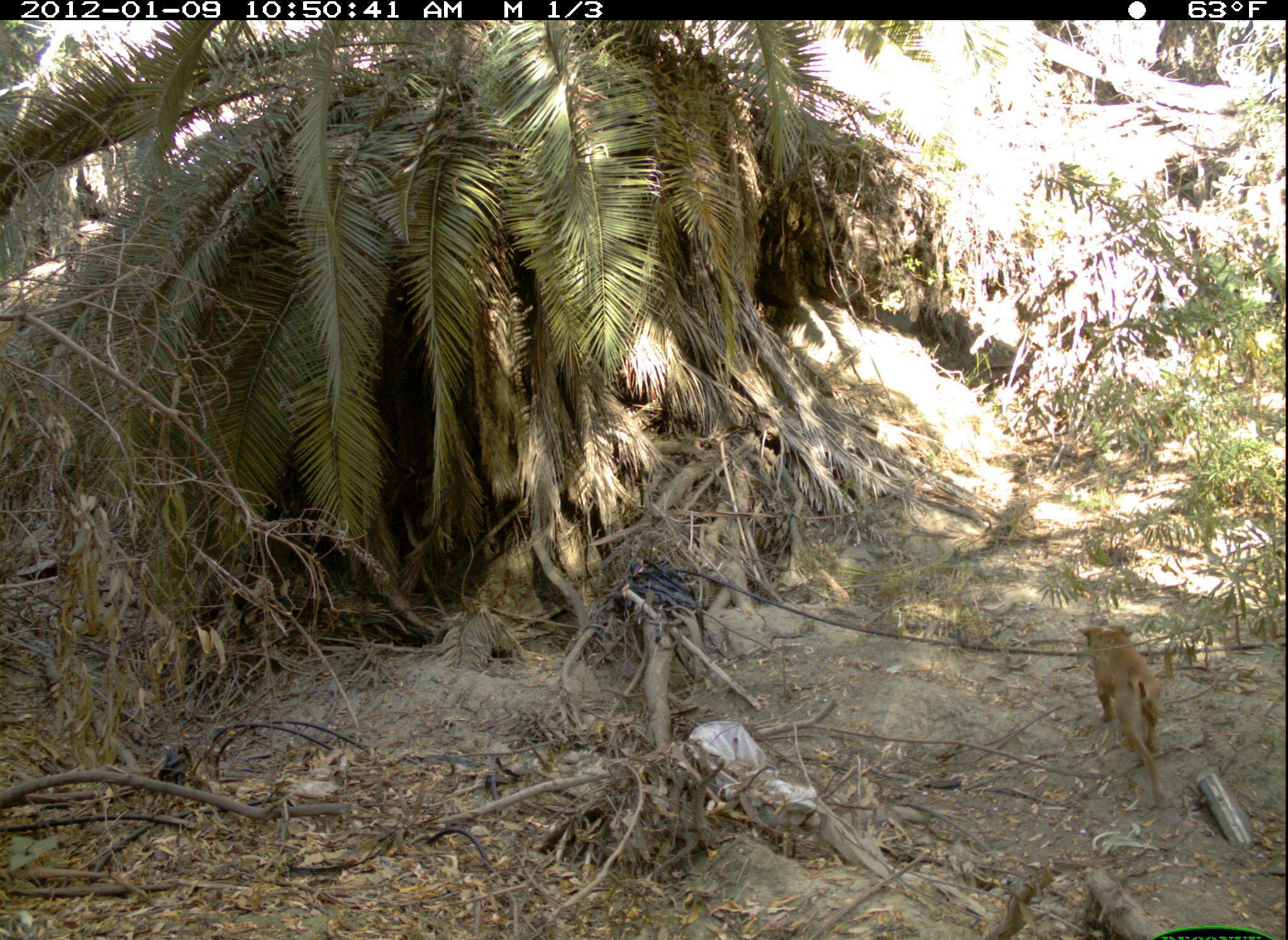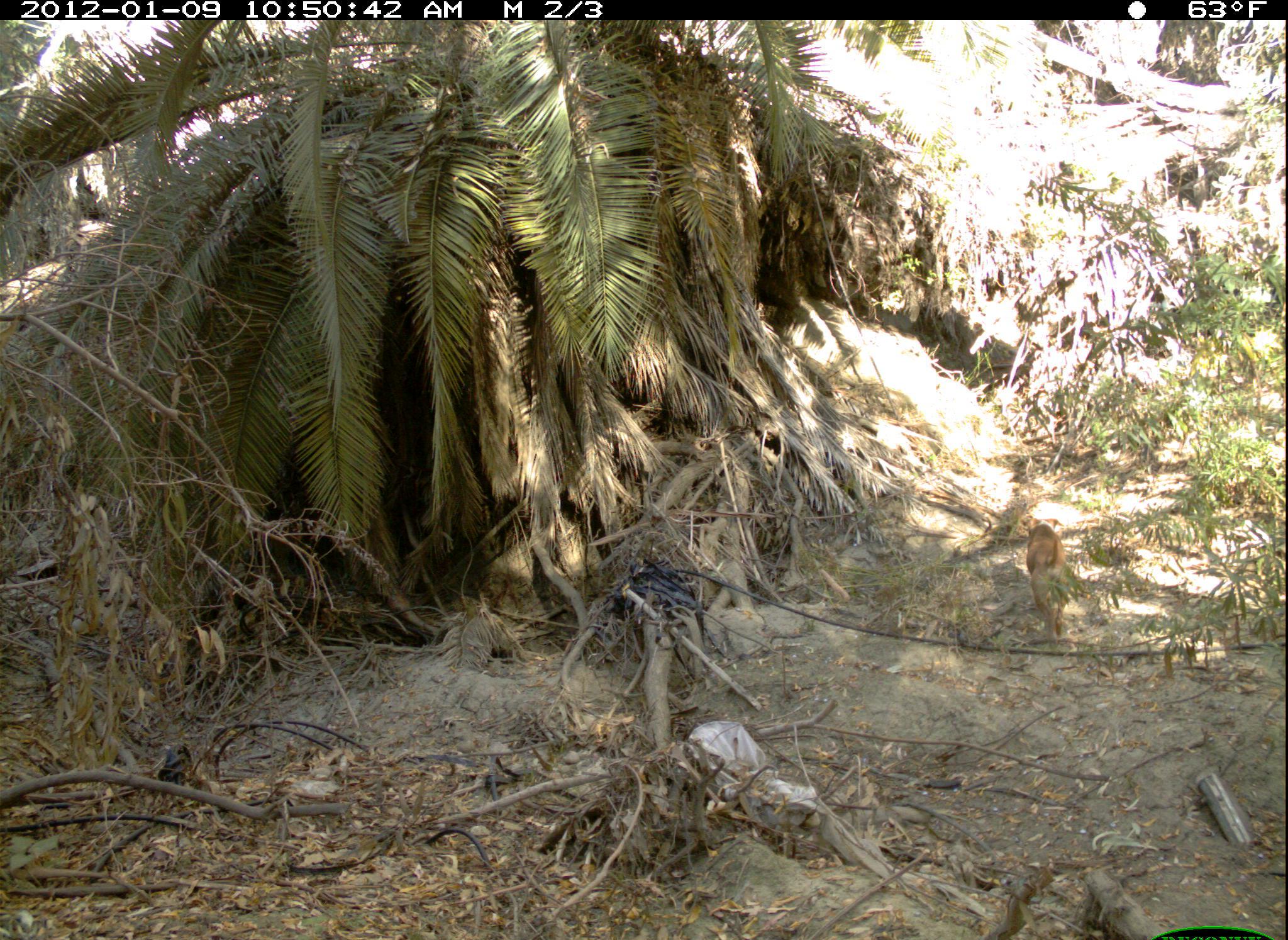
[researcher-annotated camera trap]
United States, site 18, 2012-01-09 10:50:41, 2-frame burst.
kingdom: Animalia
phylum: Chordata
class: Mammalia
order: Carnivora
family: Canidae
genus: Canis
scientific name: Canis familiaris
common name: domestic dog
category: dog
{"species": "dog (domestic dog) (Canis familiaris)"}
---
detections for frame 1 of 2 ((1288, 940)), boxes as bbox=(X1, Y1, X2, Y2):
dog: bbox=(1076, 623, 1172, 809)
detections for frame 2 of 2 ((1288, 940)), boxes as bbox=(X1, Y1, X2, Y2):
dog: bbox=(1019, 512, 1072, 649)